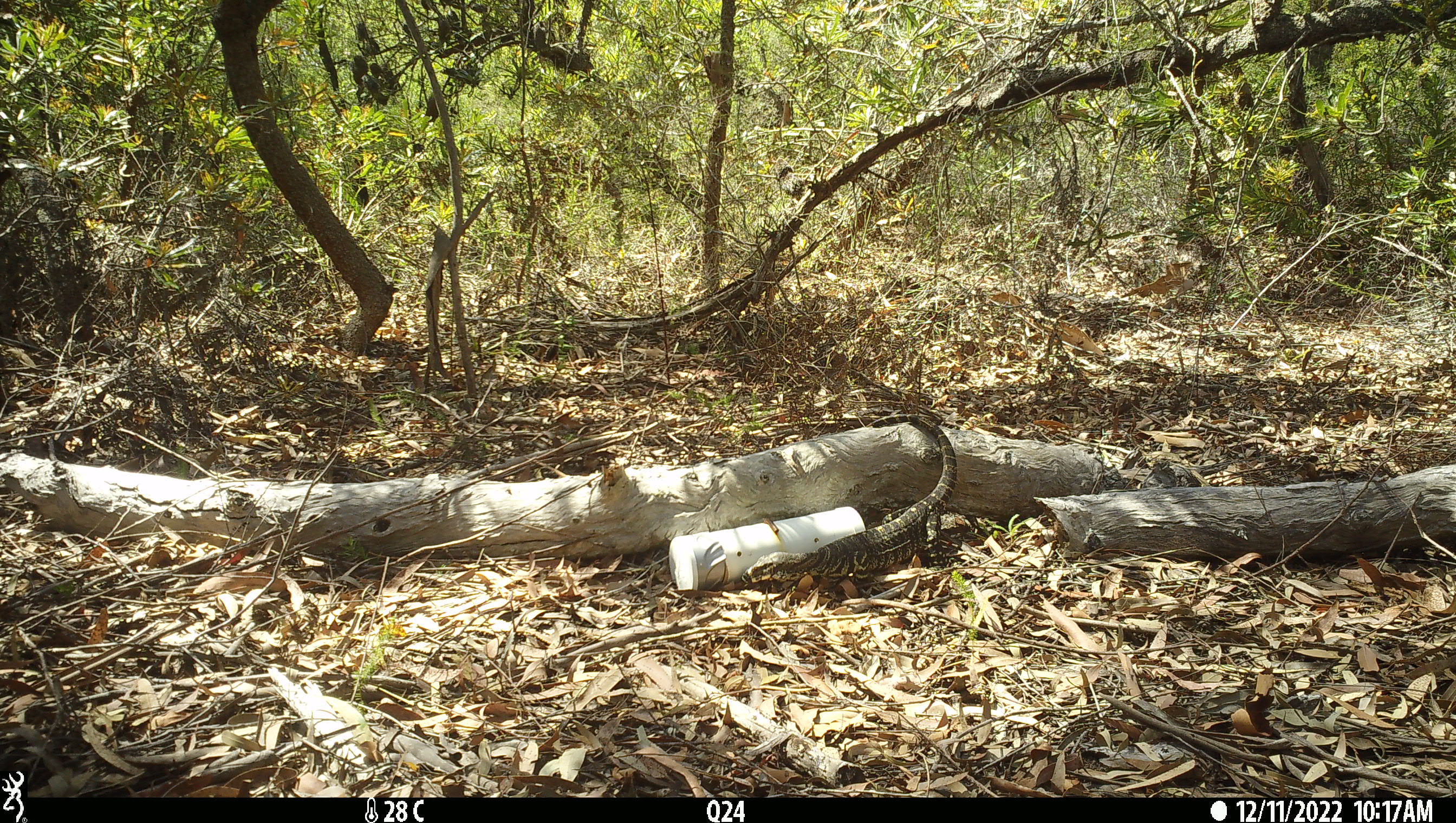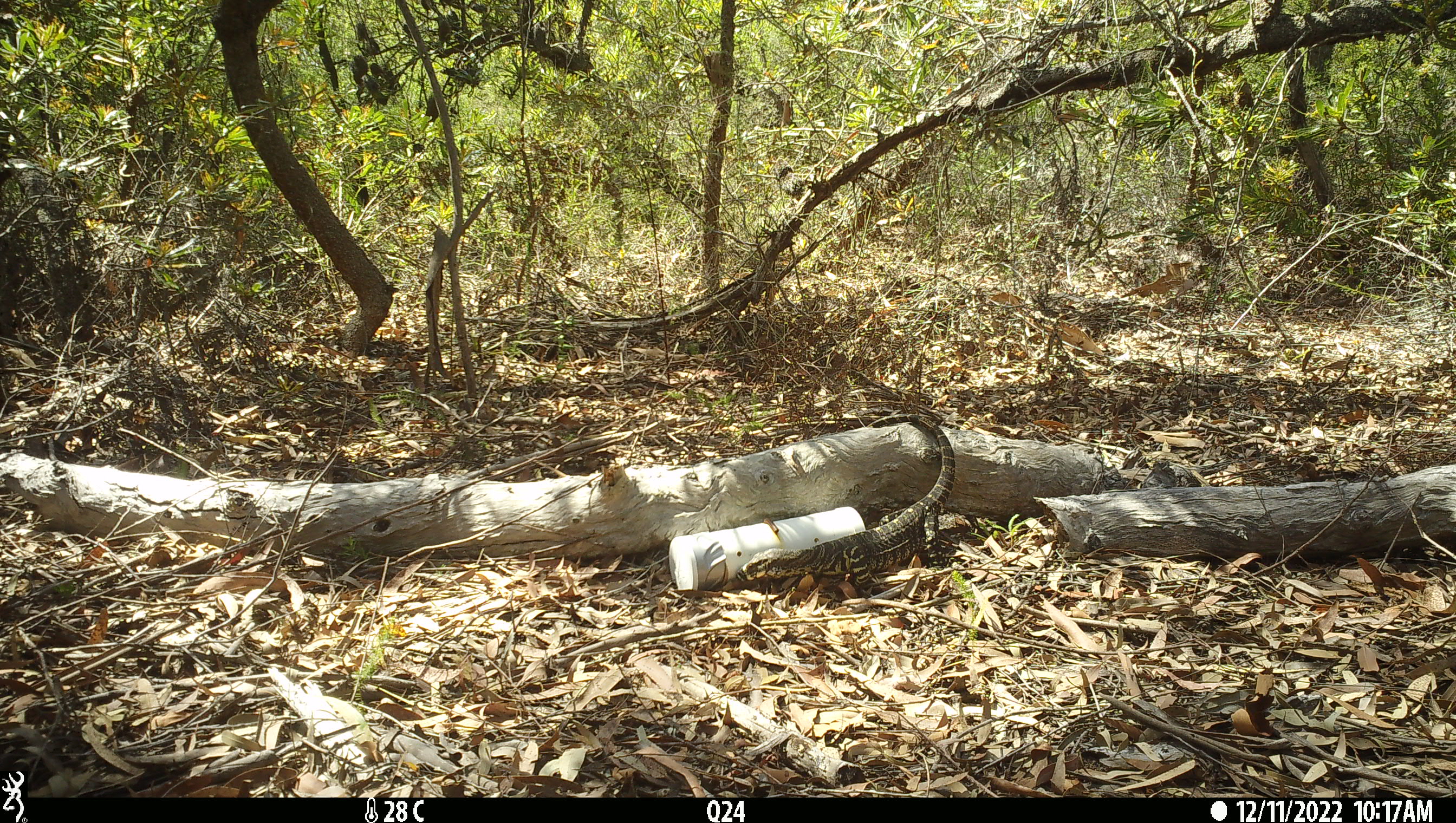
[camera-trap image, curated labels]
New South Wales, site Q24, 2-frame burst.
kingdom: Animalia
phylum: Chordata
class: Reptilia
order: Squamata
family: Varanidae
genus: Varanus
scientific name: Varanus varius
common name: lace monitor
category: goanna